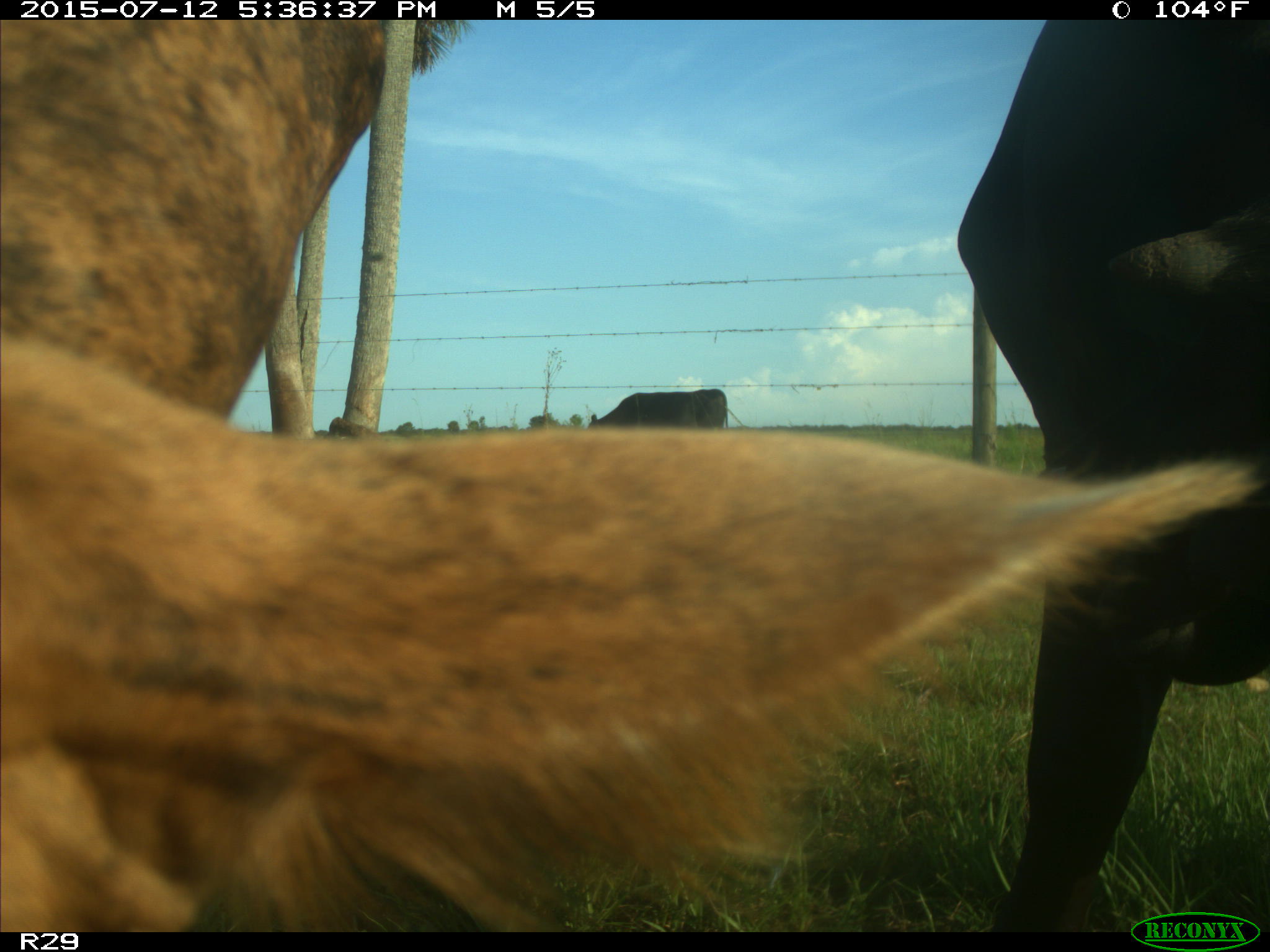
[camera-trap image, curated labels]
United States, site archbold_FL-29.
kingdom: Animalia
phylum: Chordata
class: Mammalia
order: Artiodactyla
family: Bovidae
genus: Bos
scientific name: Bos taurus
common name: domestic cow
Bos taurus (domestic cow).